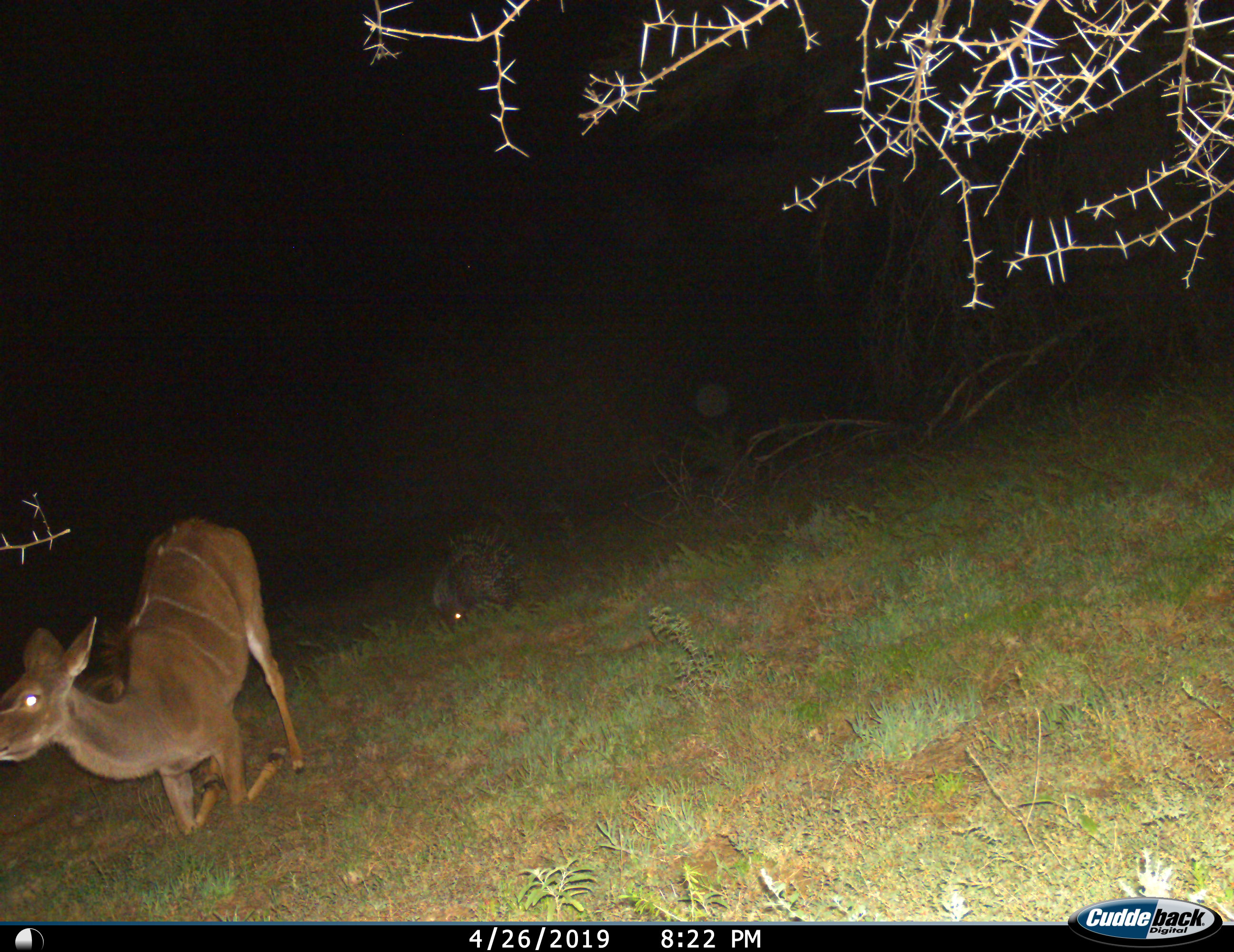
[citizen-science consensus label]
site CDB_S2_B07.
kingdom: Animalia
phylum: Chordata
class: Mammalia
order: Artiodactyla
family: Bovidae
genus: Tragelaphus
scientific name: Tragelaphus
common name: kudu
Kudu (Tragelaphus), count 1. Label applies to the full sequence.